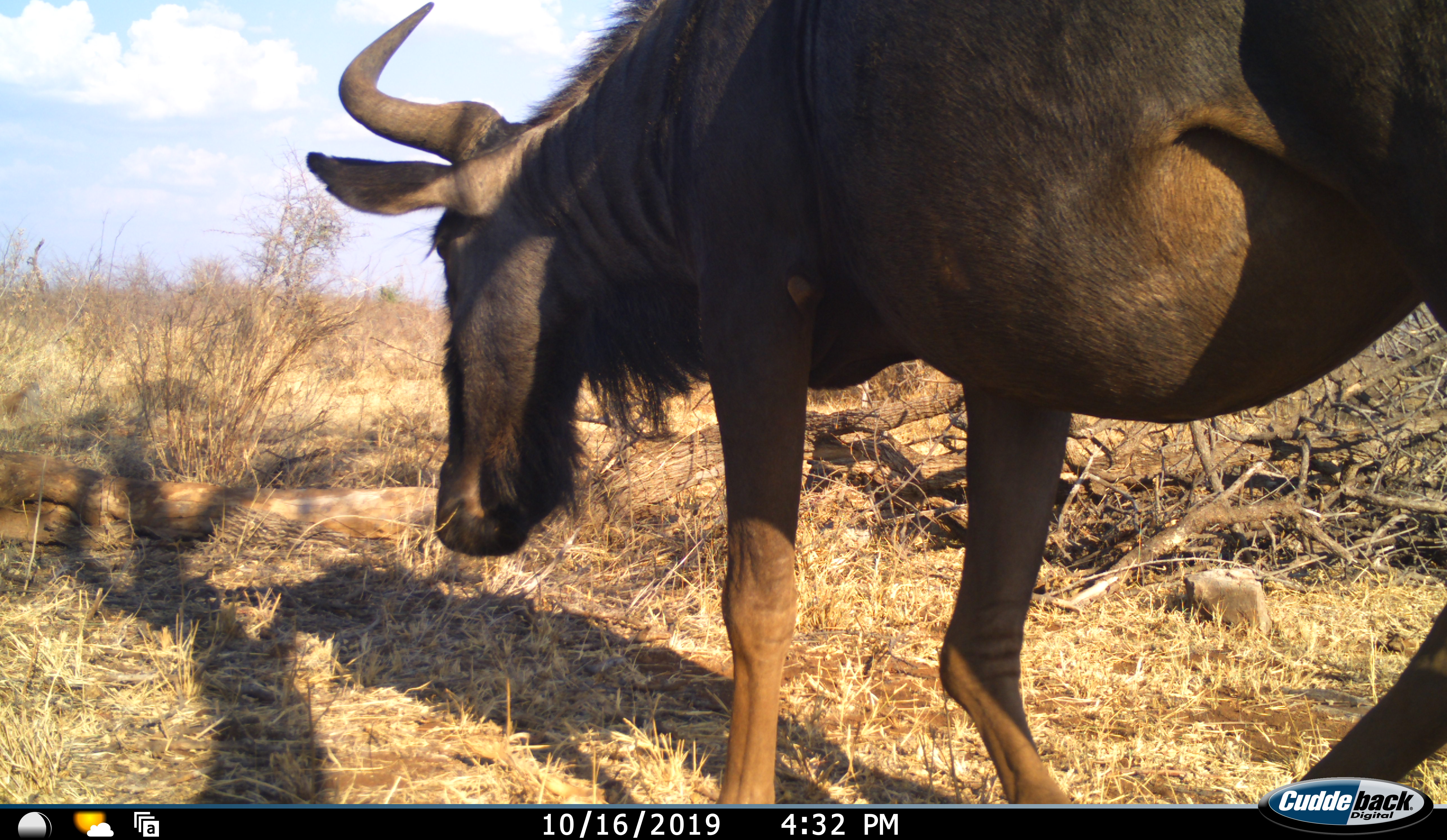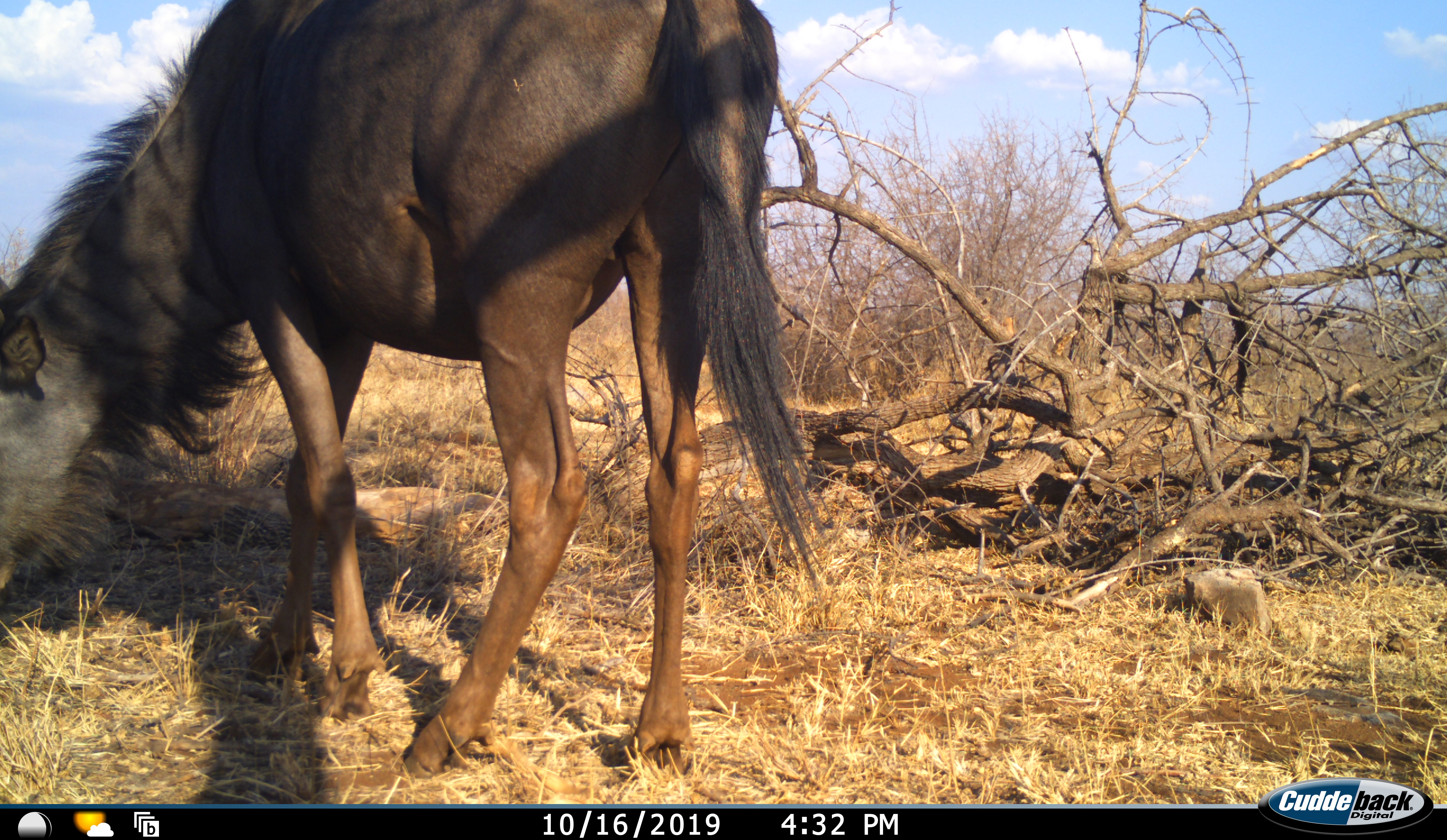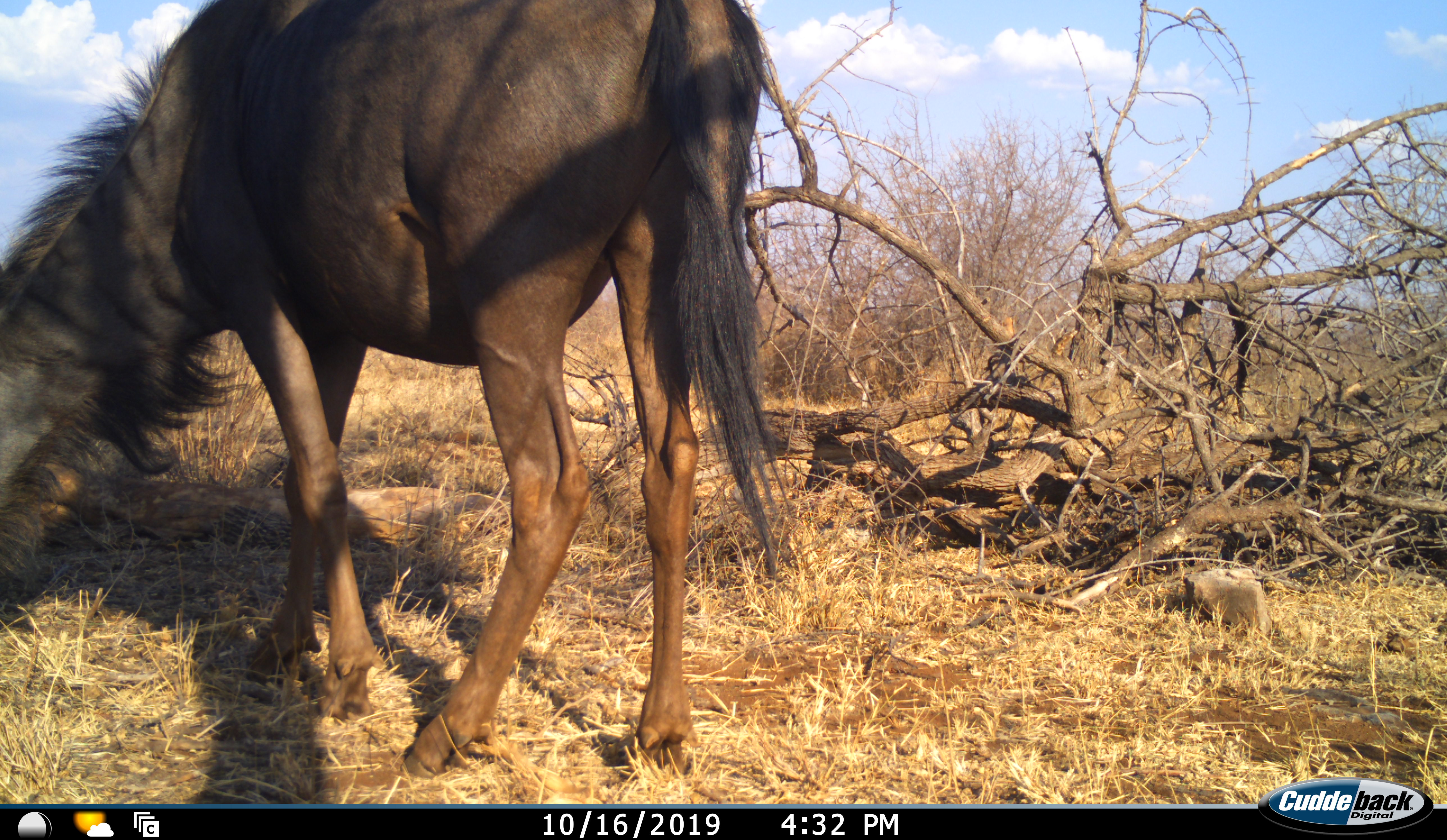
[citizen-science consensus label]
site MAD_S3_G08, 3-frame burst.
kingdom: Animalia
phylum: Chordata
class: Mammalia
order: Artiodactyla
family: Bovidae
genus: Connochaetes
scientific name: Connochaetes taurinus taurinus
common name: blue wildebeest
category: wildebeestblue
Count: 1.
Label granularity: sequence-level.